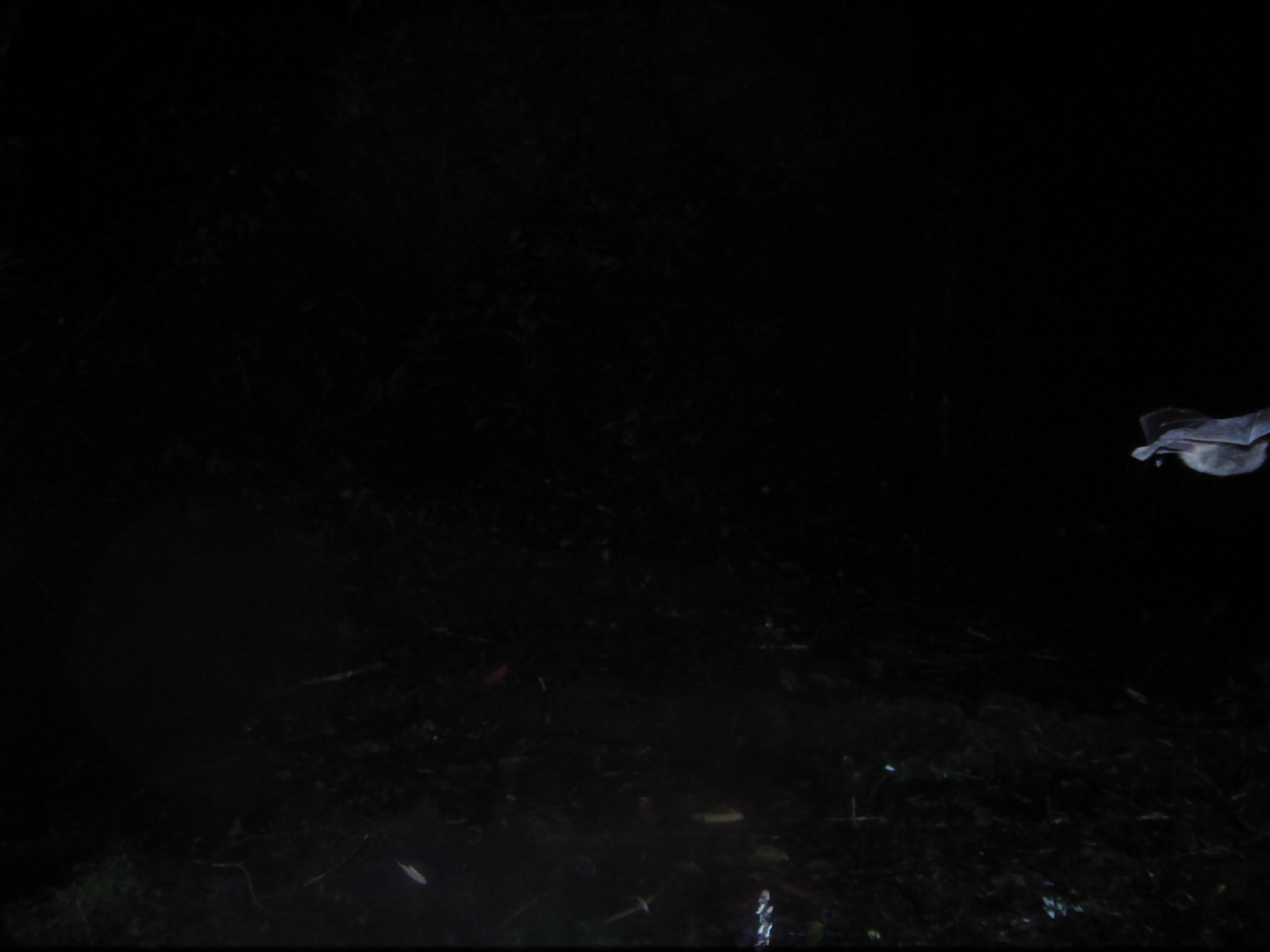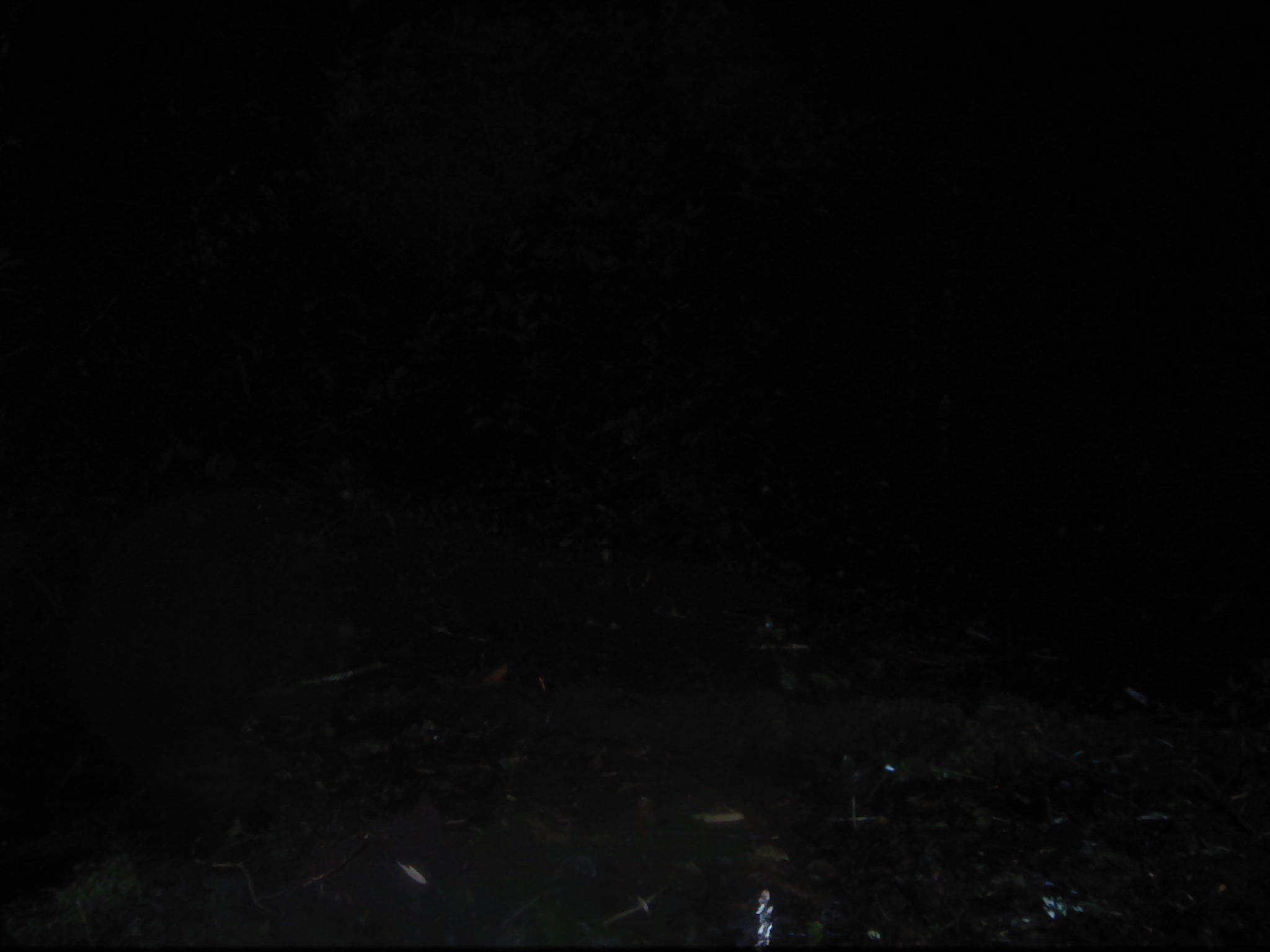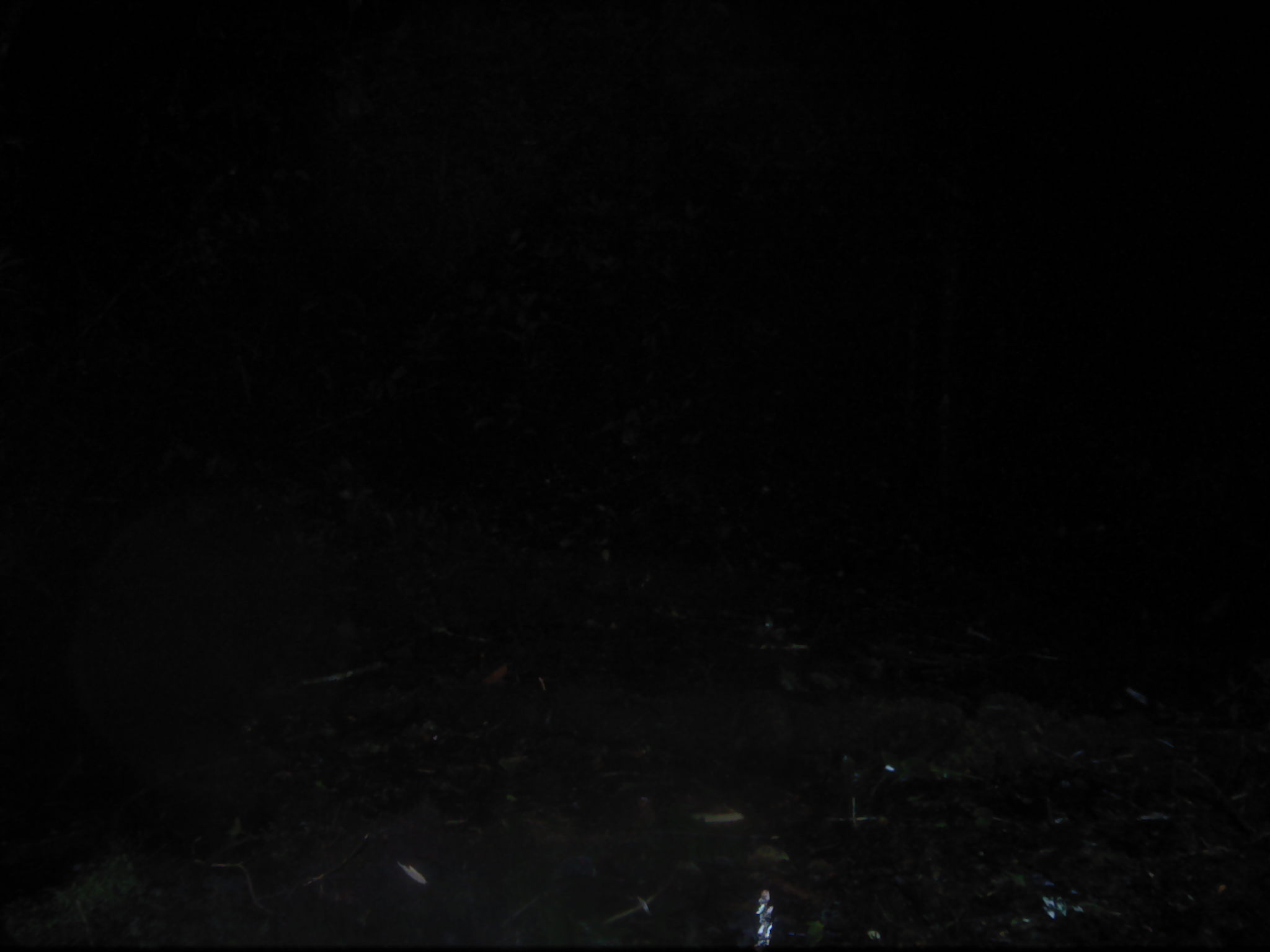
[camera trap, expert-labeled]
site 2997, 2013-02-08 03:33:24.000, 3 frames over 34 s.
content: unidentified animal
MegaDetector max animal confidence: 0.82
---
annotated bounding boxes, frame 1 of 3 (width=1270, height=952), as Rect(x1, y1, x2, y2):
unknown: Rect(1131, 402, 1270, 477)